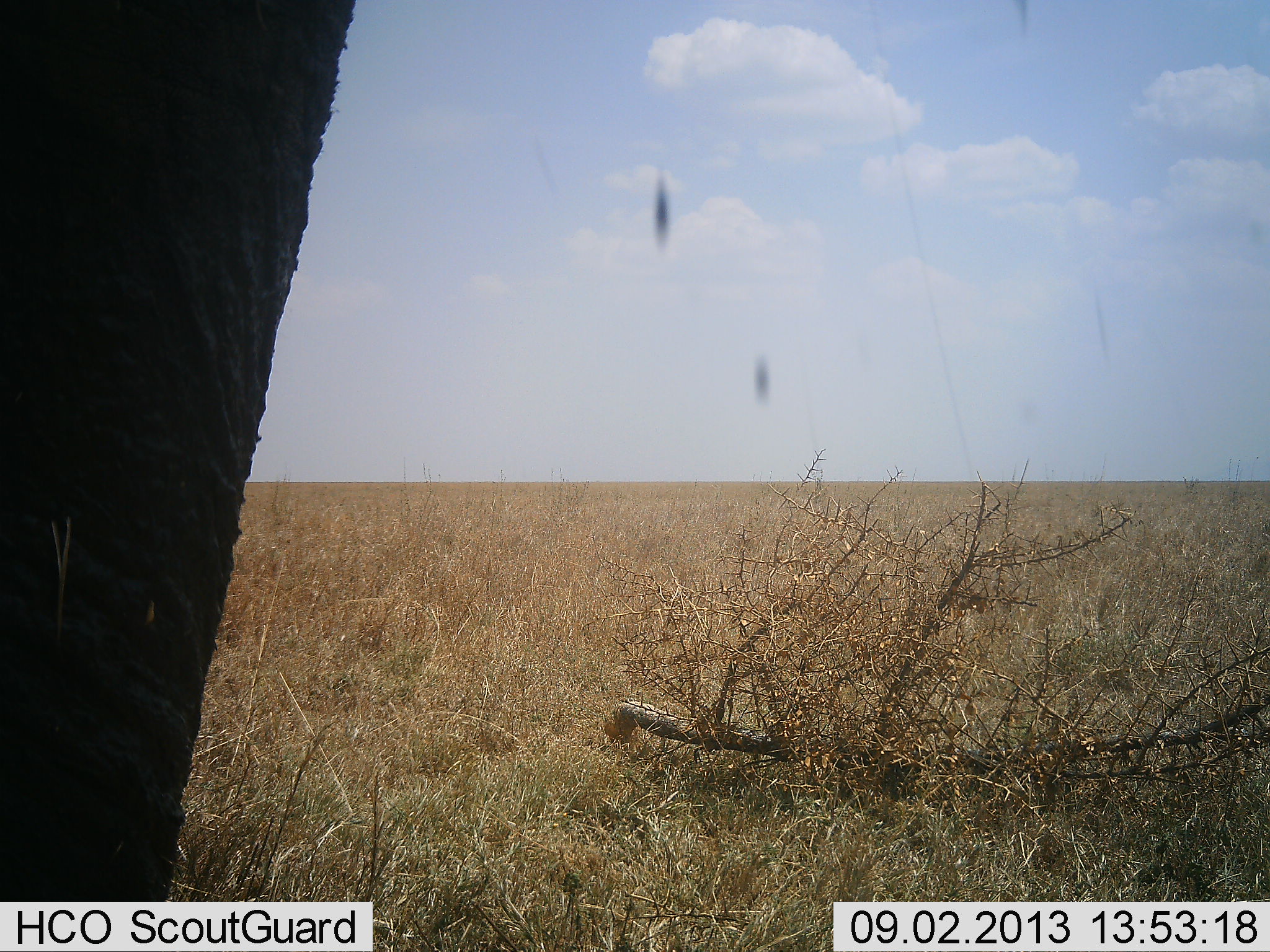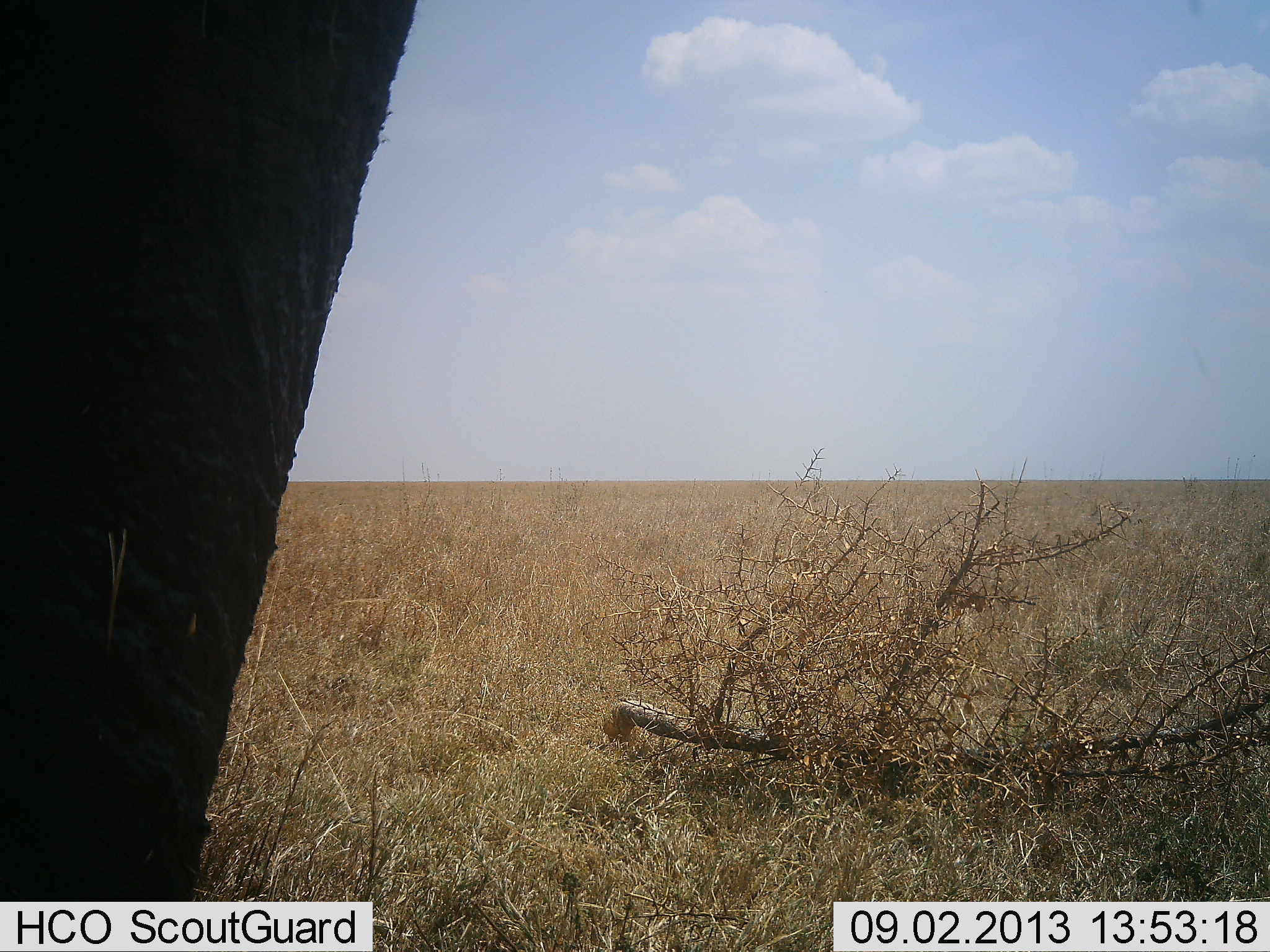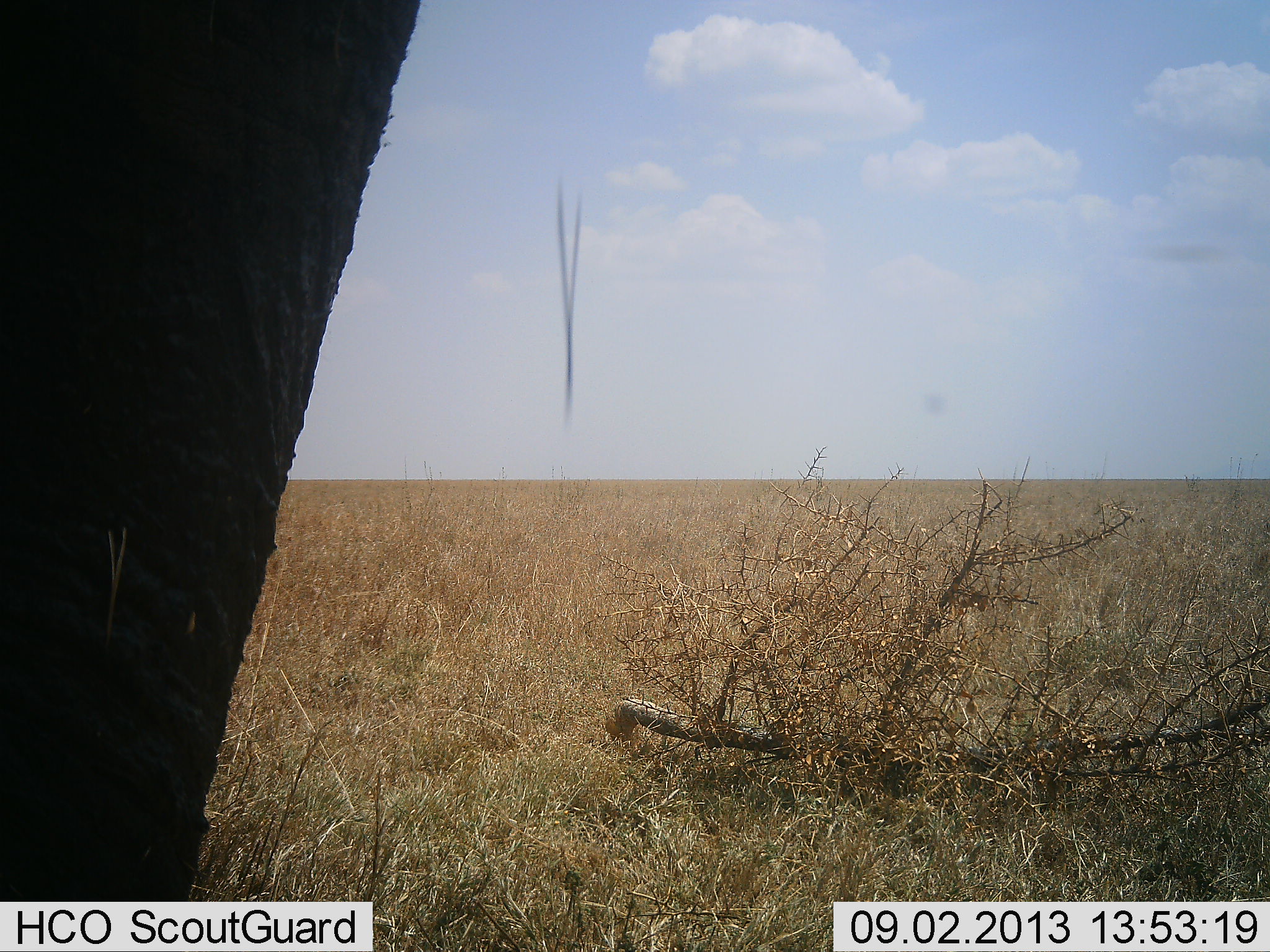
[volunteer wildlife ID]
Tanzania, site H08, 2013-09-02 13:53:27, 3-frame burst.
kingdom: Animalia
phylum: Chordata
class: Mammalia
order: Proboscidea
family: Elephantidae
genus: Loxodonta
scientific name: Loxodonta africana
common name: african bush elephant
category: elephant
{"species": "elephant (african bush elephant) (Loxodonta africana)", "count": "1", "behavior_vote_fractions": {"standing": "82%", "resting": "0%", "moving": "0%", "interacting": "0%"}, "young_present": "0%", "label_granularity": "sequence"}